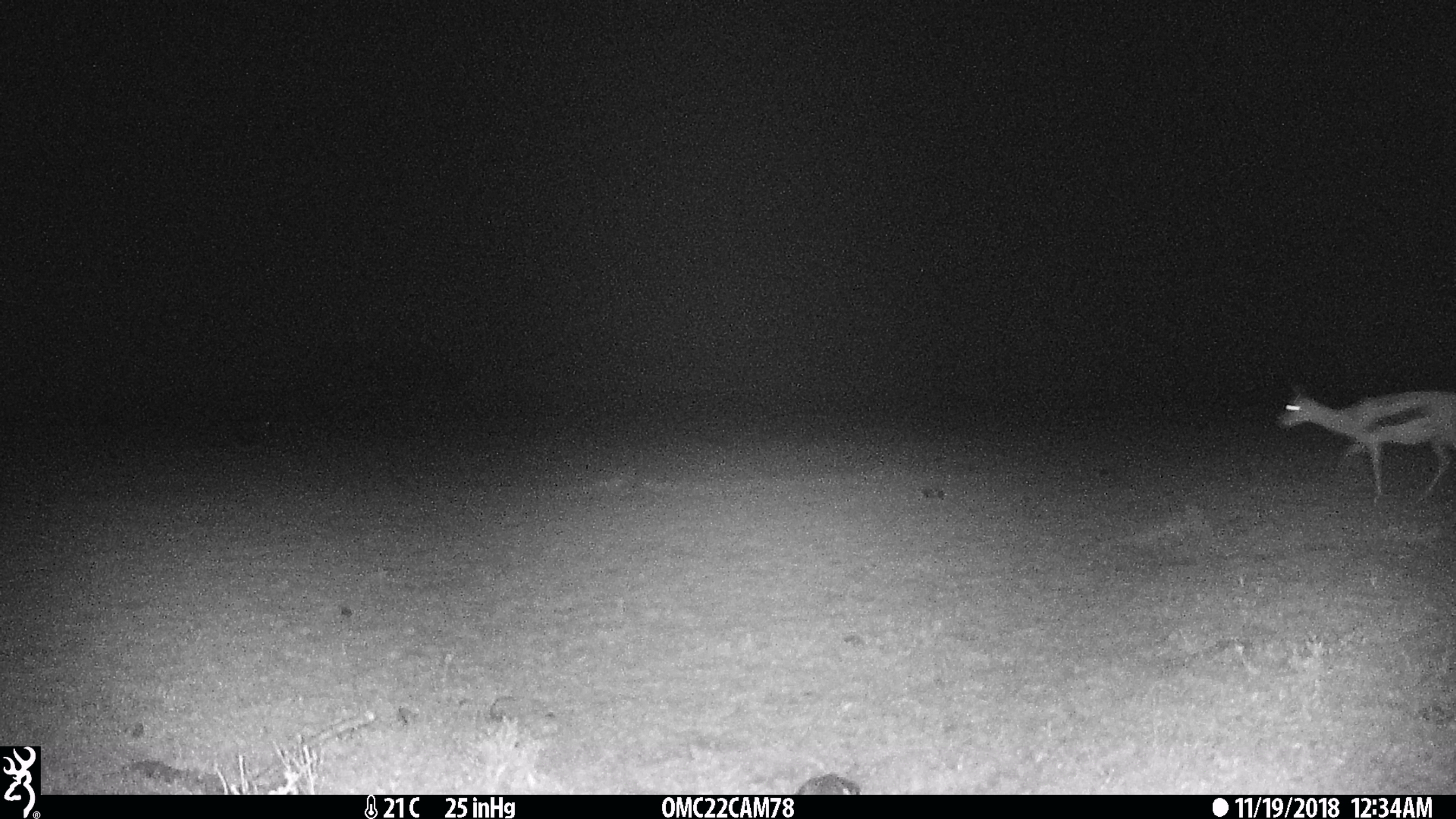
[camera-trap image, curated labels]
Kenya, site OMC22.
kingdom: Animalia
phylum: Chordata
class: Mammalia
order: Artiodactyla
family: Bovidae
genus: Eudorcas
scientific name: Eudorcas thomsonii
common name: thomon's gazelle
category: gazelle thomsons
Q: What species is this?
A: Gazelle thomsons (thomon's gazelle) (Eudorcas thomsonii).